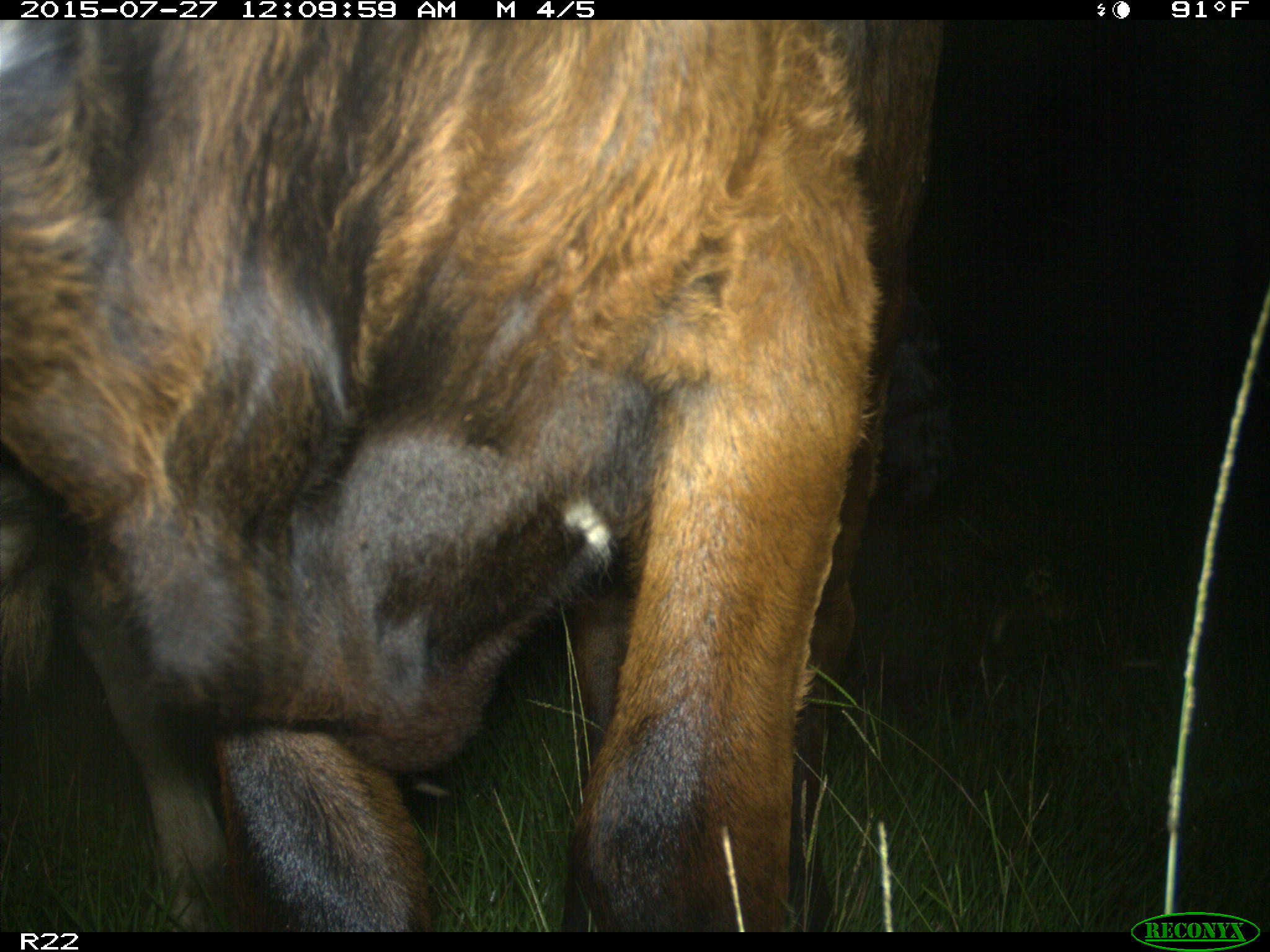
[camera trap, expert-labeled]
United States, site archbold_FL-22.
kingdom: Animalia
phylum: Chordata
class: Mammalia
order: Artiodactyla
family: Bovidae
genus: Bos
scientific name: Bos taurus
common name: domestic cow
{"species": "Bos taurus (domestic cow)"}